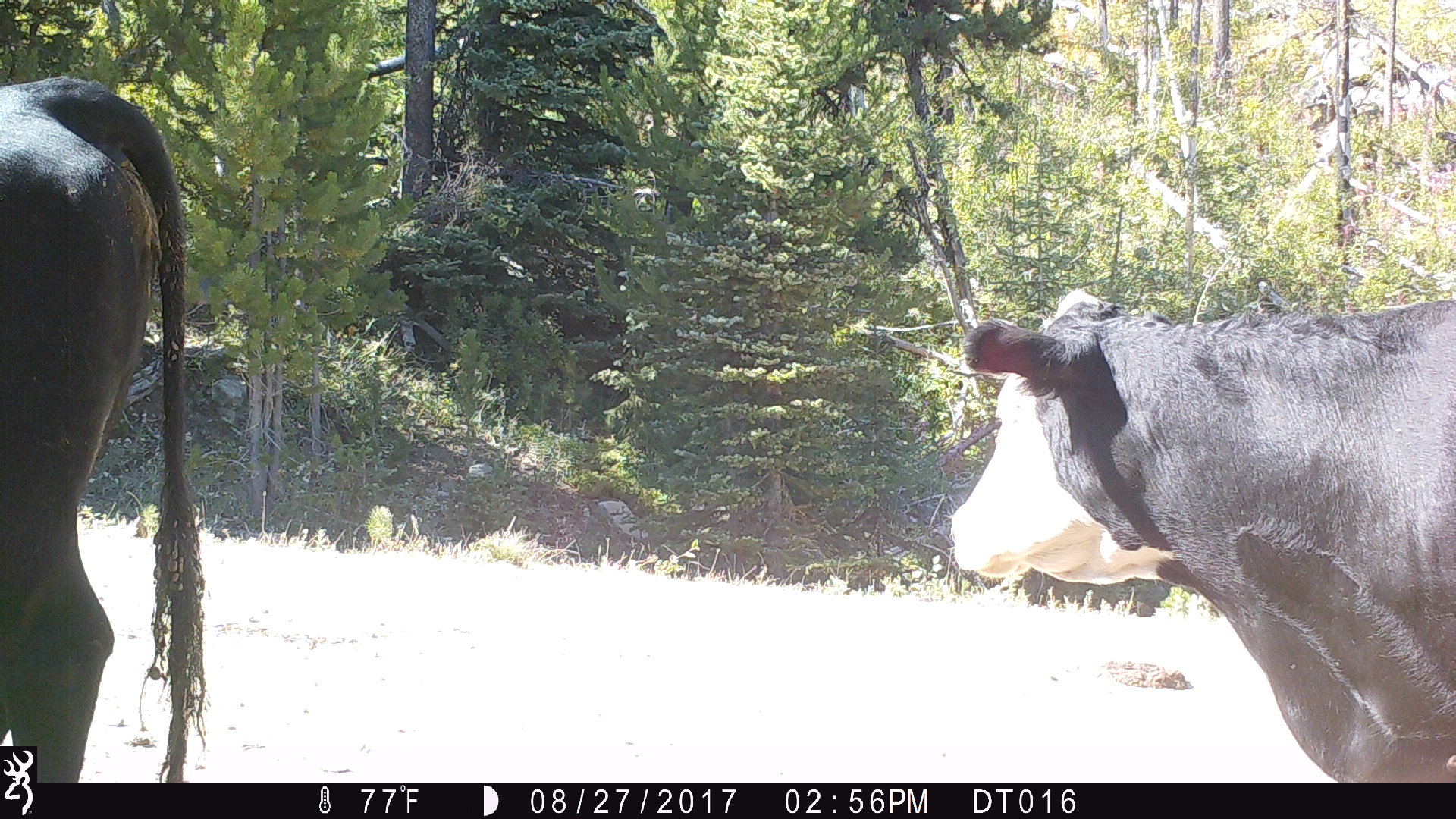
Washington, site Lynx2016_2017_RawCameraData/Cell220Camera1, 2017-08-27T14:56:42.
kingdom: Animalia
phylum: Chordata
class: Mammalia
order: Artiodactyla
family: Bovidae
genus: Bos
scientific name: Bos taurus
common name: domestic cattle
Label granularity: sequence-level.